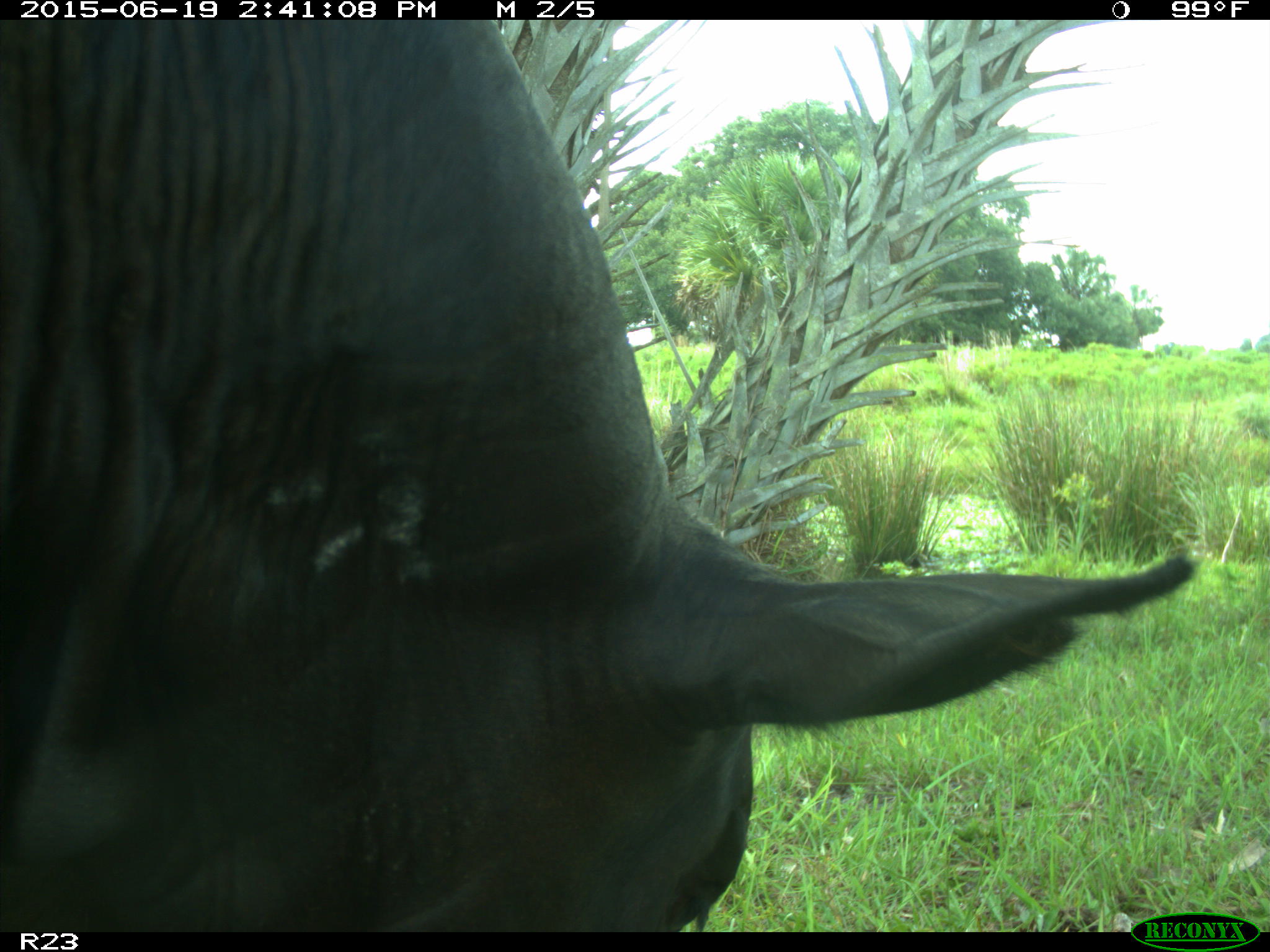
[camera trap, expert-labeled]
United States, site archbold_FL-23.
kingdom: Animalia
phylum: Chordata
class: Mammalia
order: Artiodactyla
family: Bovidae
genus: Bos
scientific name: Bos taurus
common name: domestic cow